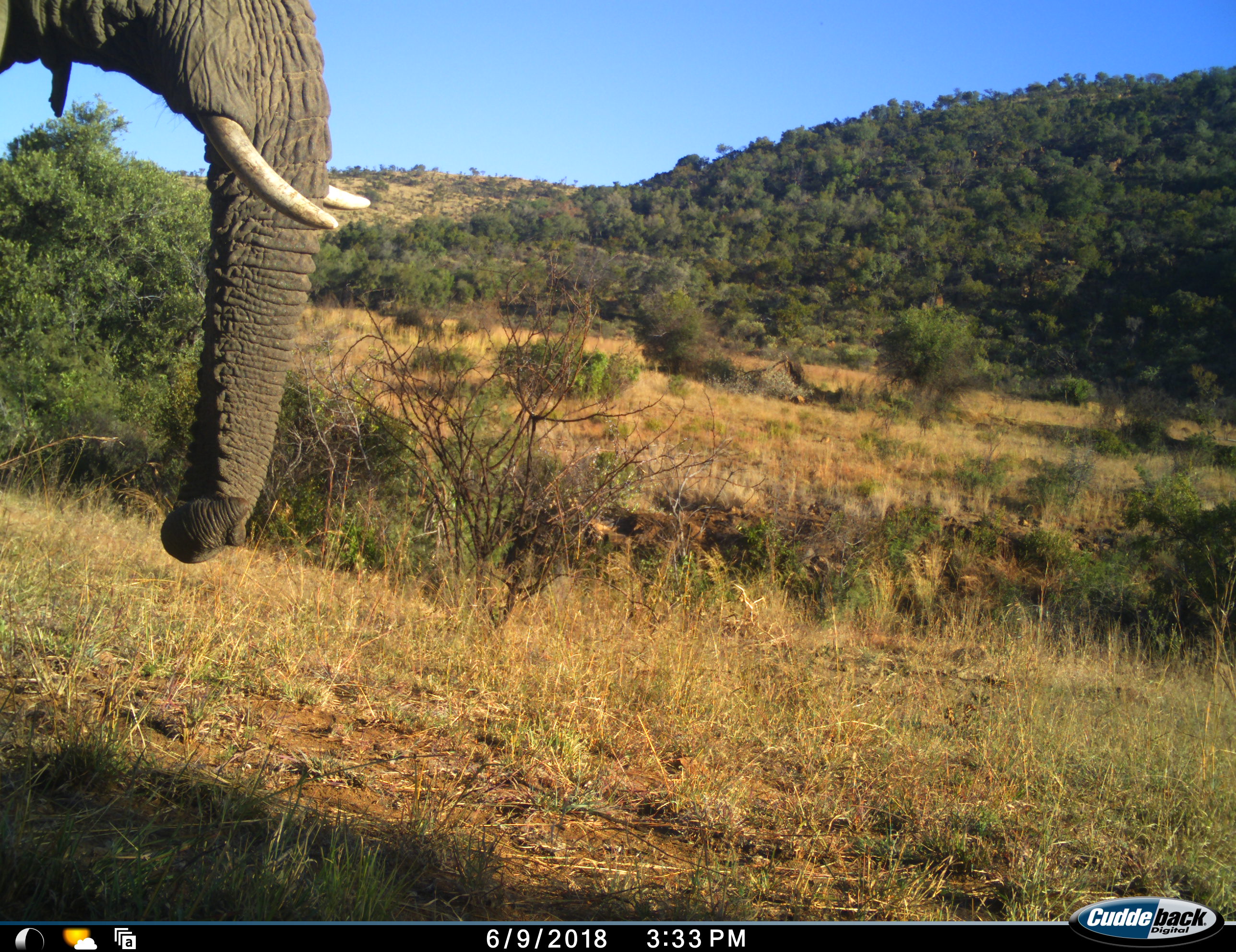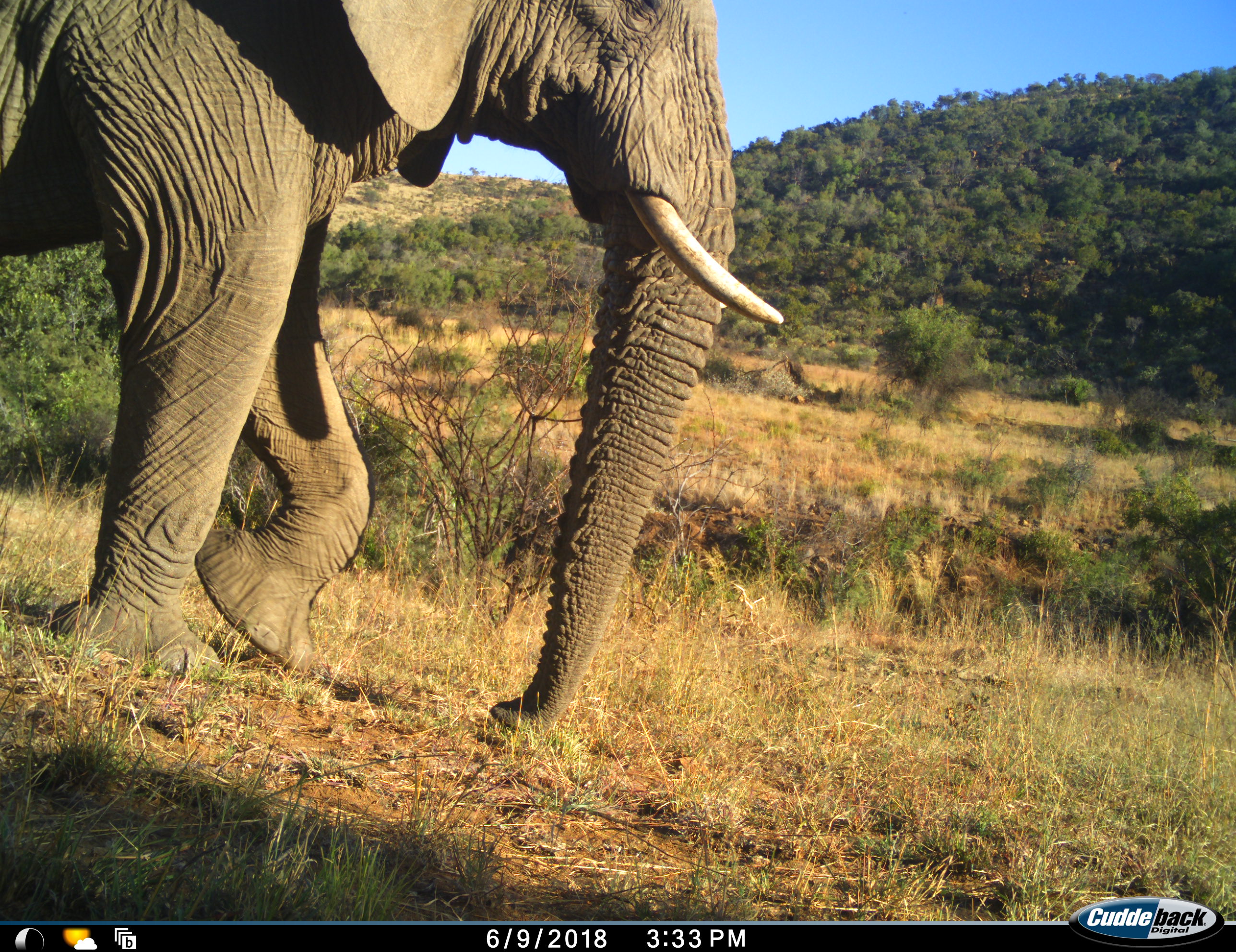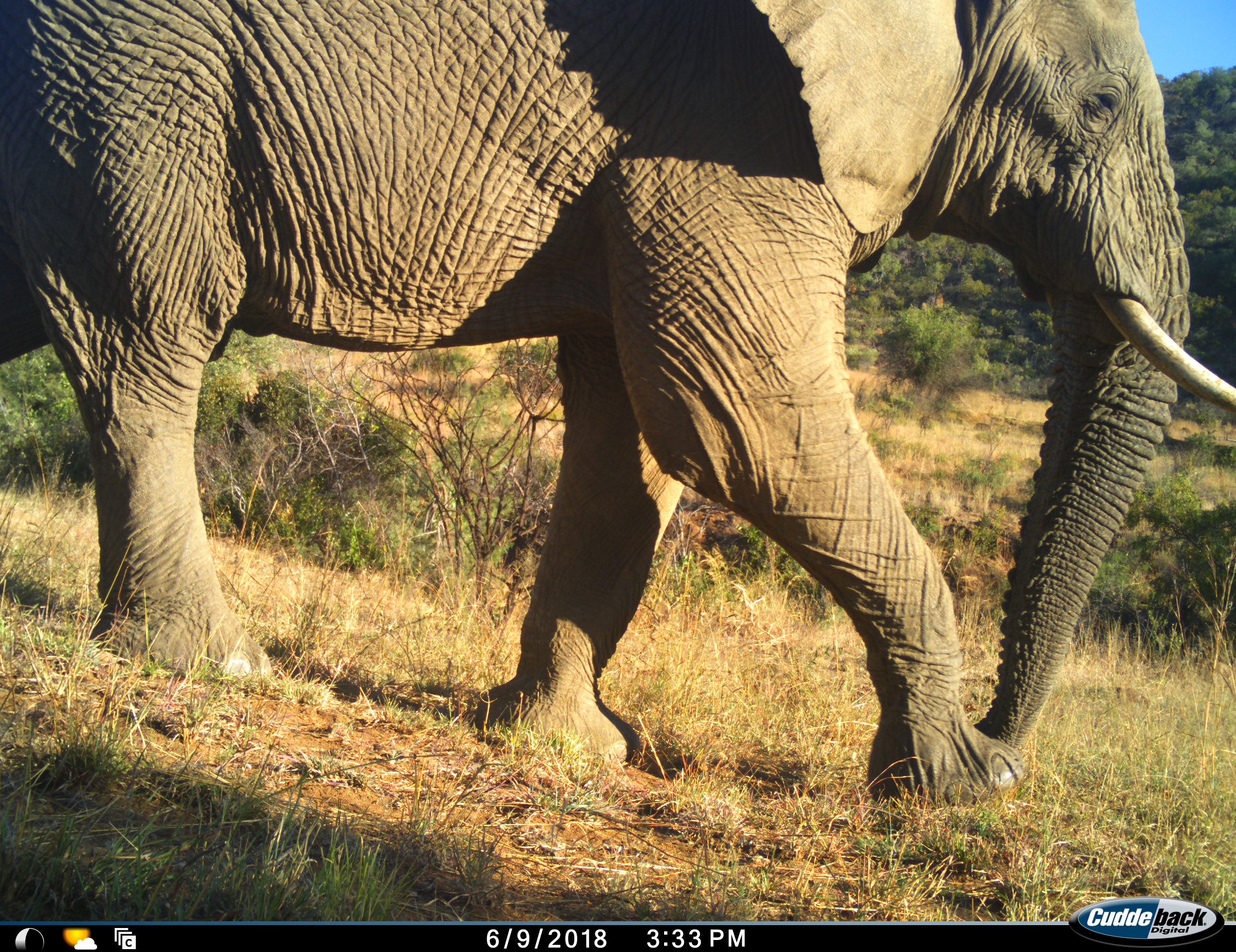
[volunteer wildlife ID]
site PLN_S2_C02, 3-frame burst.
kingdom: Animalia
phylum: Chordata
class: Mammalia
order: Proboscidea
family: Elephantidae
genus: Loxodonta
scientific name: Loxodonta africana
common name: african bush elephant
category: elephant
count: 1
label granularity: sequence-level